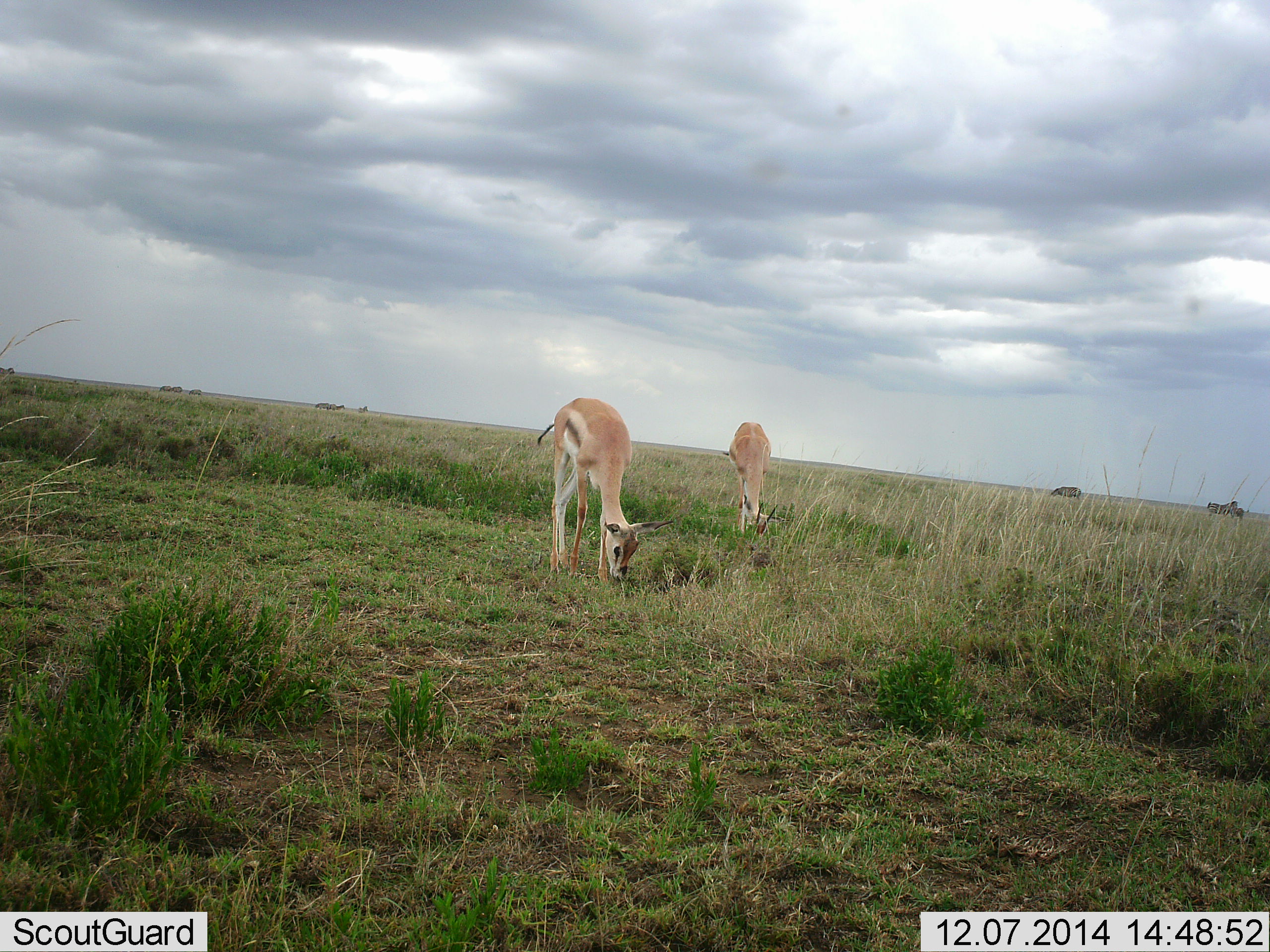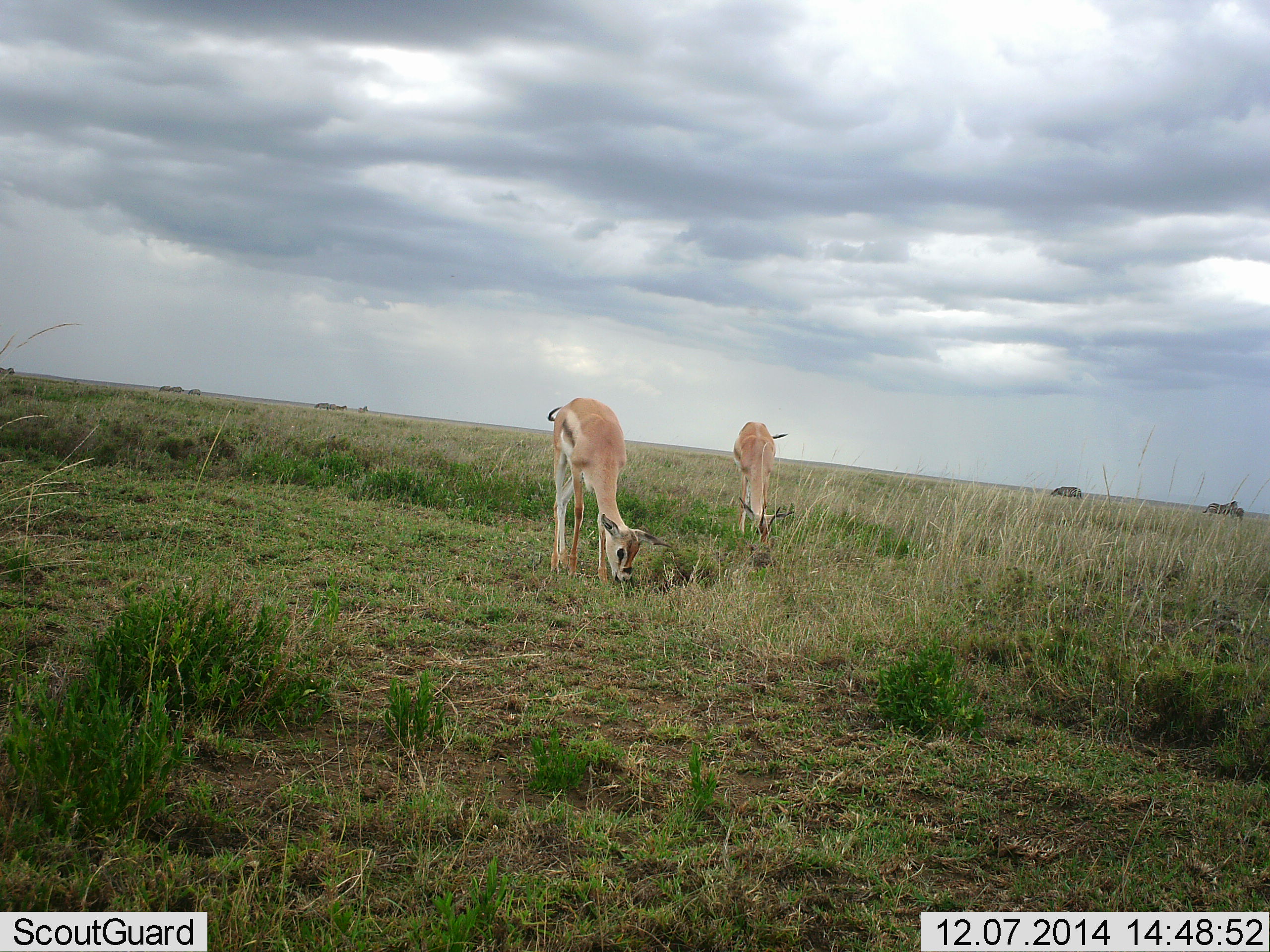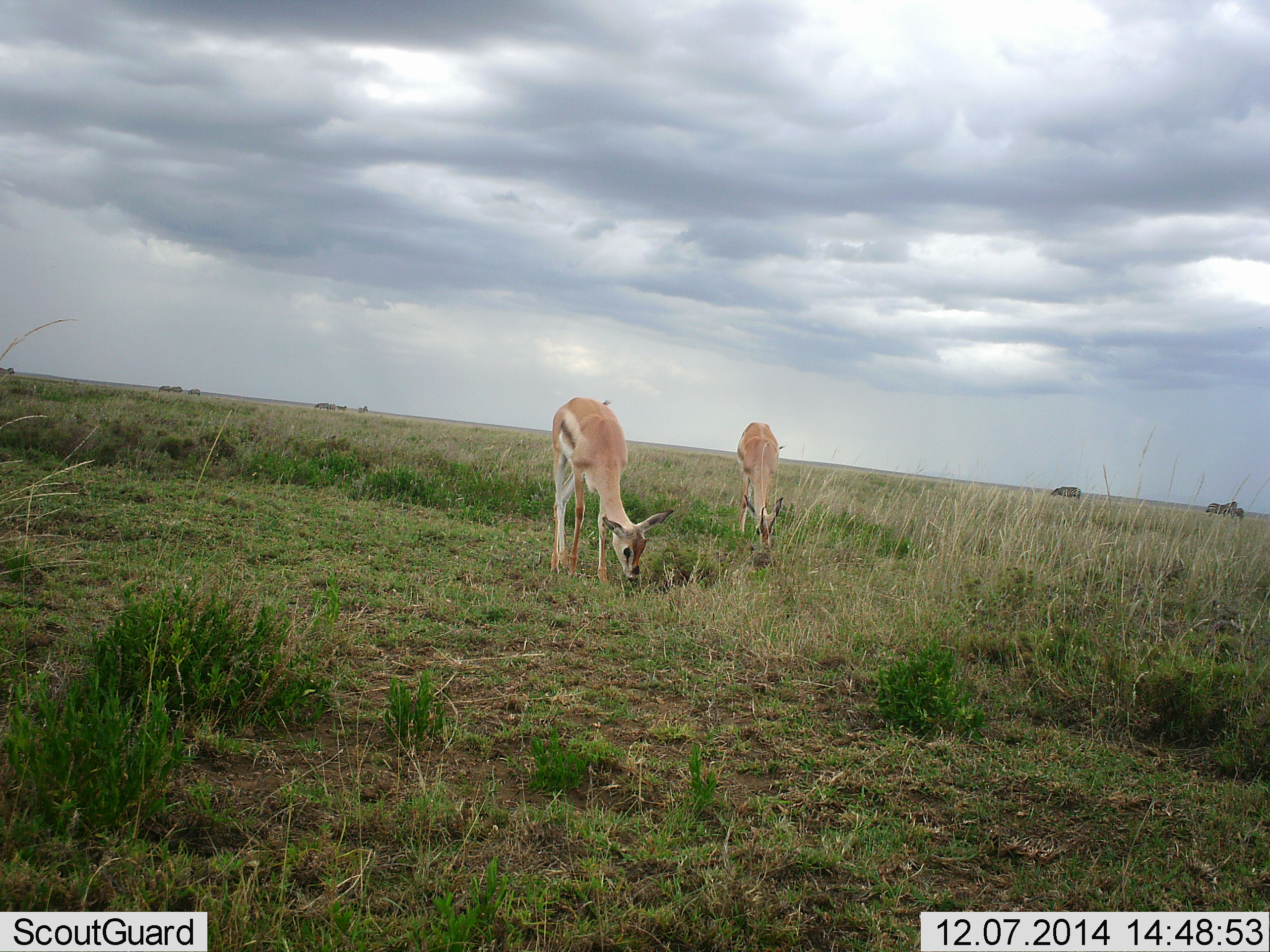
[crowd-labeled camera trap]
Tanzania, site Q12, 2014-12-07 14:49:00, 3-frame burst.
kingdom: Animalia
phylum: Chordata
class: Mammalia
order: Artiodactyla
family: Bovidae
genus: Nanger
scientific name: Nanger granti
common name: grant's gazelle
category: gazellegrants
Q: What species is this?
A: Gazellegrants (grant's gazelle) (Nanger granti).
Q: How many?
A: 2.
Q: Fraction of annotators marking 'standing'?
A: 9%.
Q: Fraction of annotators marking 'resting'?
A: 0%.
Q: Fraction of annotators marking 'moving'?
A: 0%.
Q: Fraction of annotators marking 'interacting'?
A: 0%.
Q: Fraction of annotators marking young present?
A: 18%.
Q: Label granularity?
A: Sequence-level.